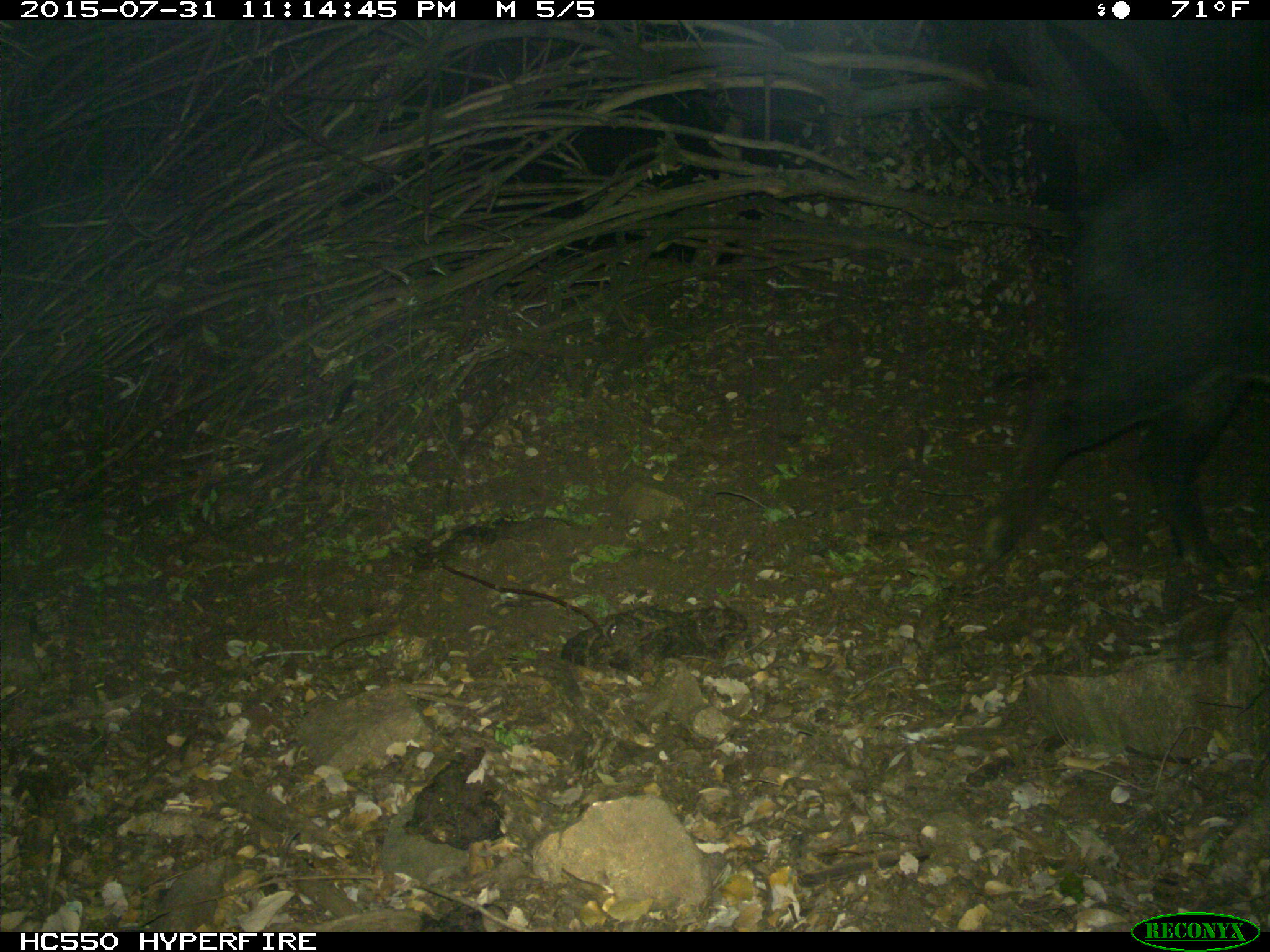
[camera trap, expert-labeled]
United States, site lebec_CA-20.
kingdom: Animalia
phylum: Chordata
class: Mammalia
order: Artiodactyla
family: Suidae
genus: Sus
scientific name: Sus scrofa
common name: wild boar